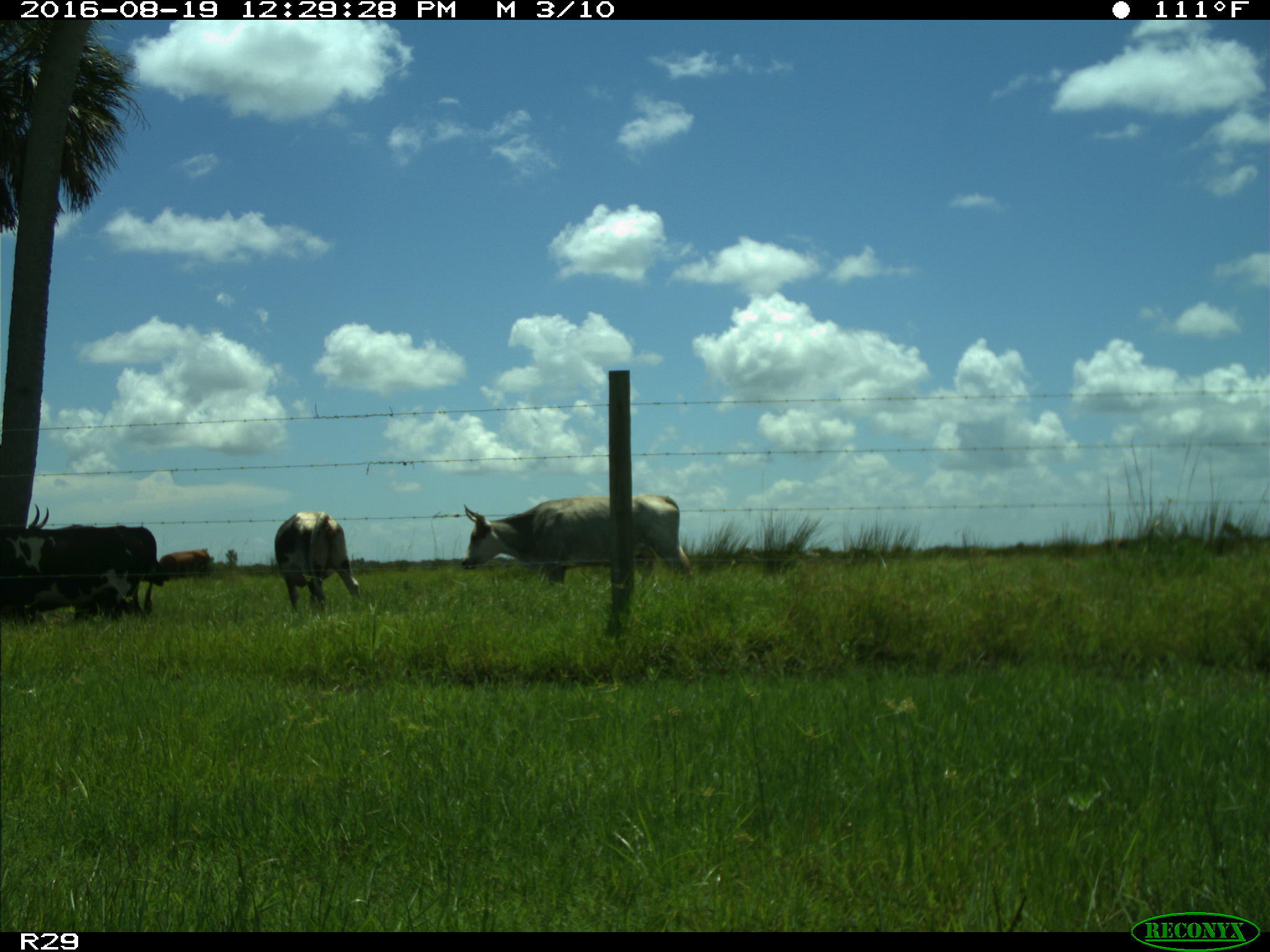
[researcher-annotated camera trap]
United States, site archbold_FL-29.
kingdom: Animalia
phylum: Chordata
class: Mammalia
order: Artiodactyla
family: Bovidae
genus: Bos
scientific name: Bos taurus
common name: domestic cow